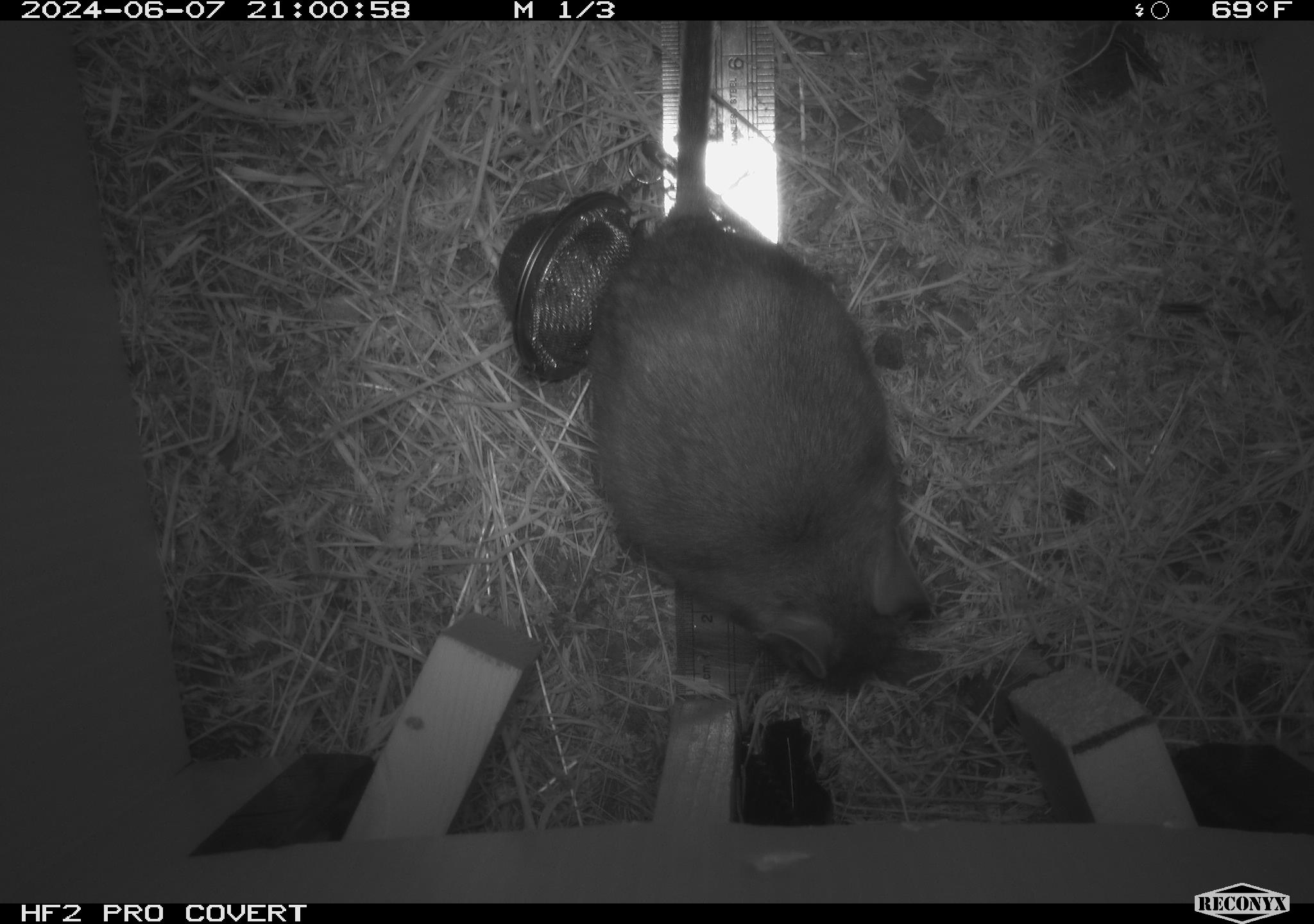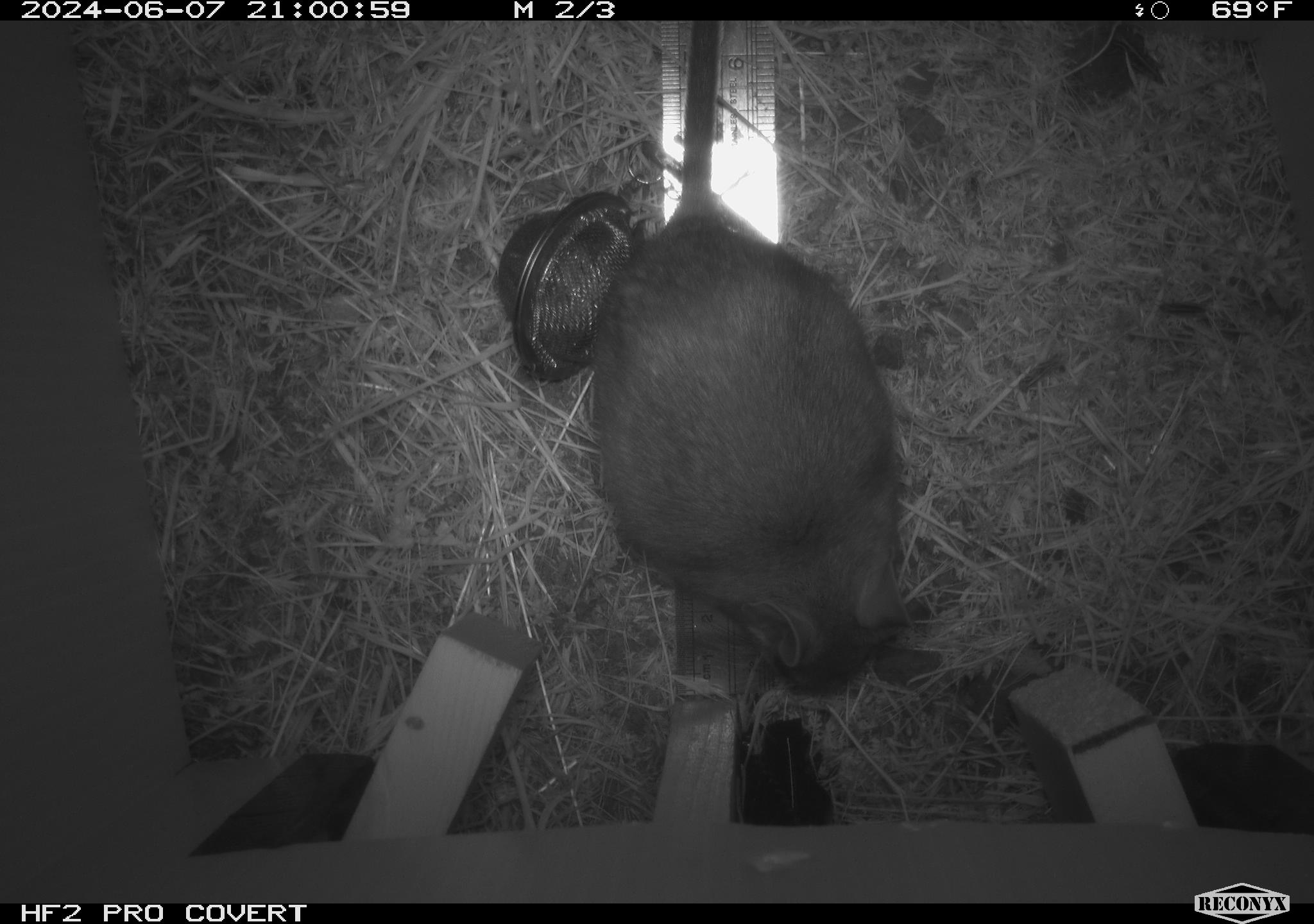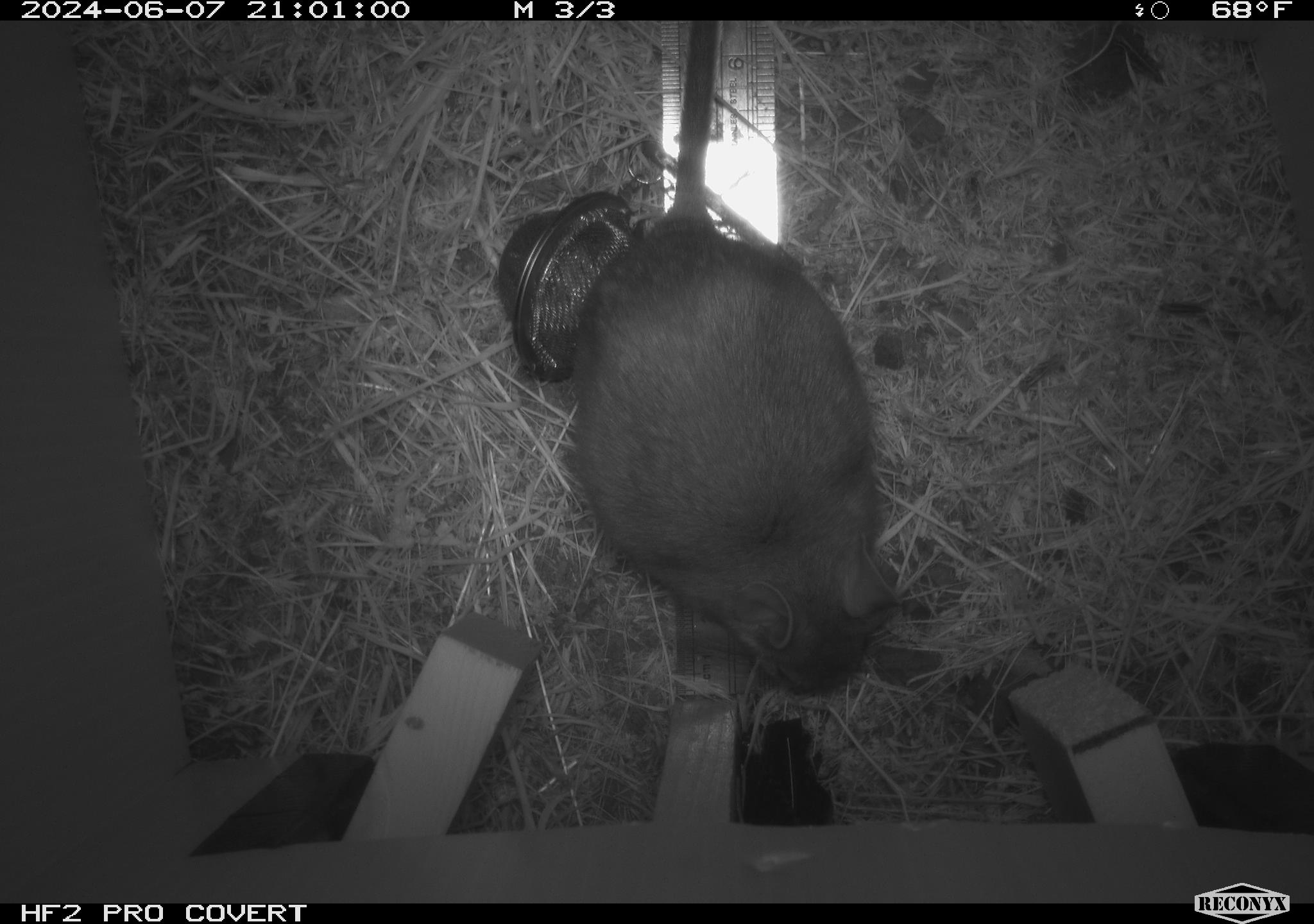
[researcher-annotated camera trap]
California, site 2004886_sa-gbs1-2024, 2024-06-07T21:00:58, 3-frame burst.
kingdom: Animalia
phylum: Chordata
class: Mammalia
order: Rodentia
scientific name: Rodentia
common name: woodrat or rat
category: woodrat or rat species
Woodrat or rat species (woodrat or rat) (Rodentia).